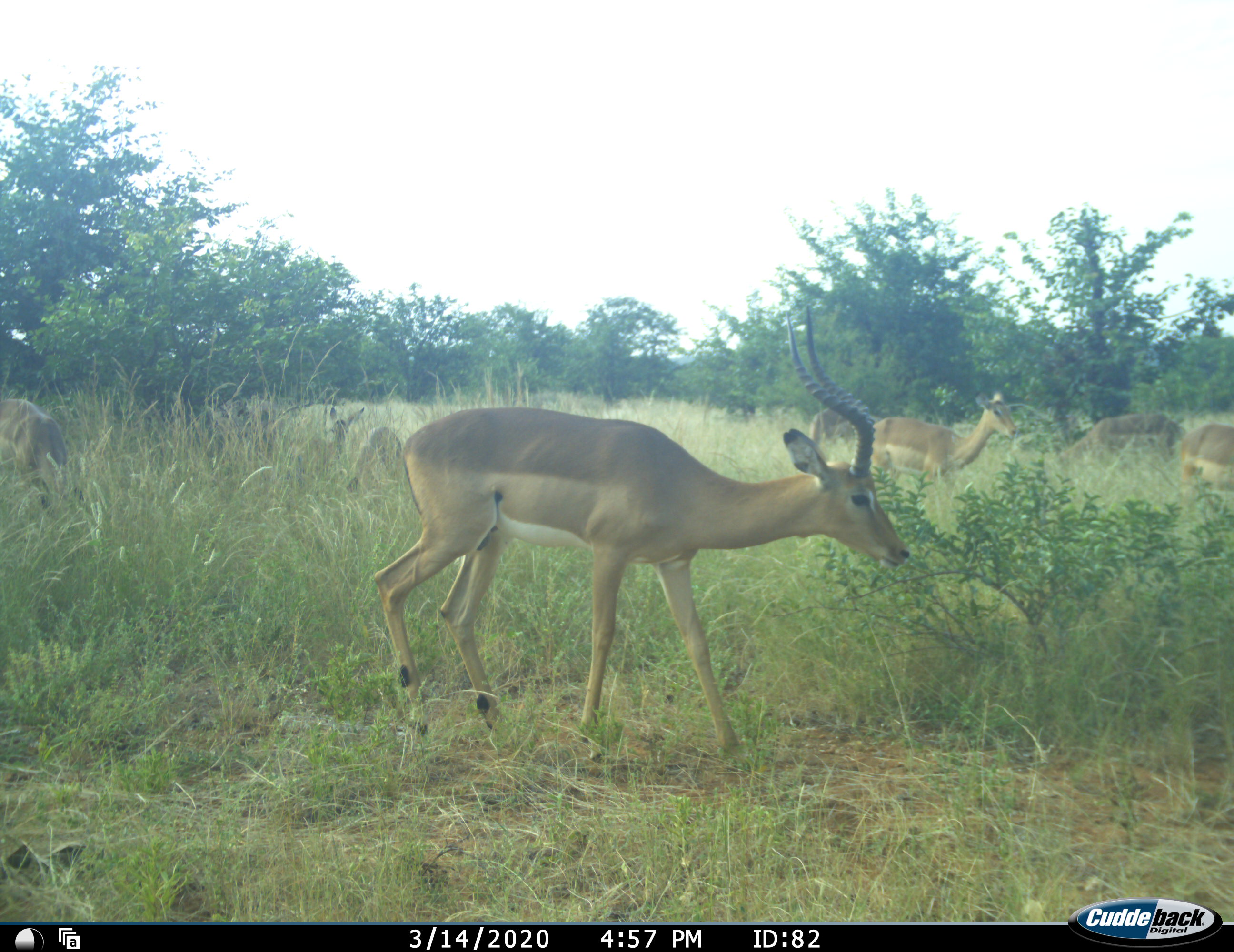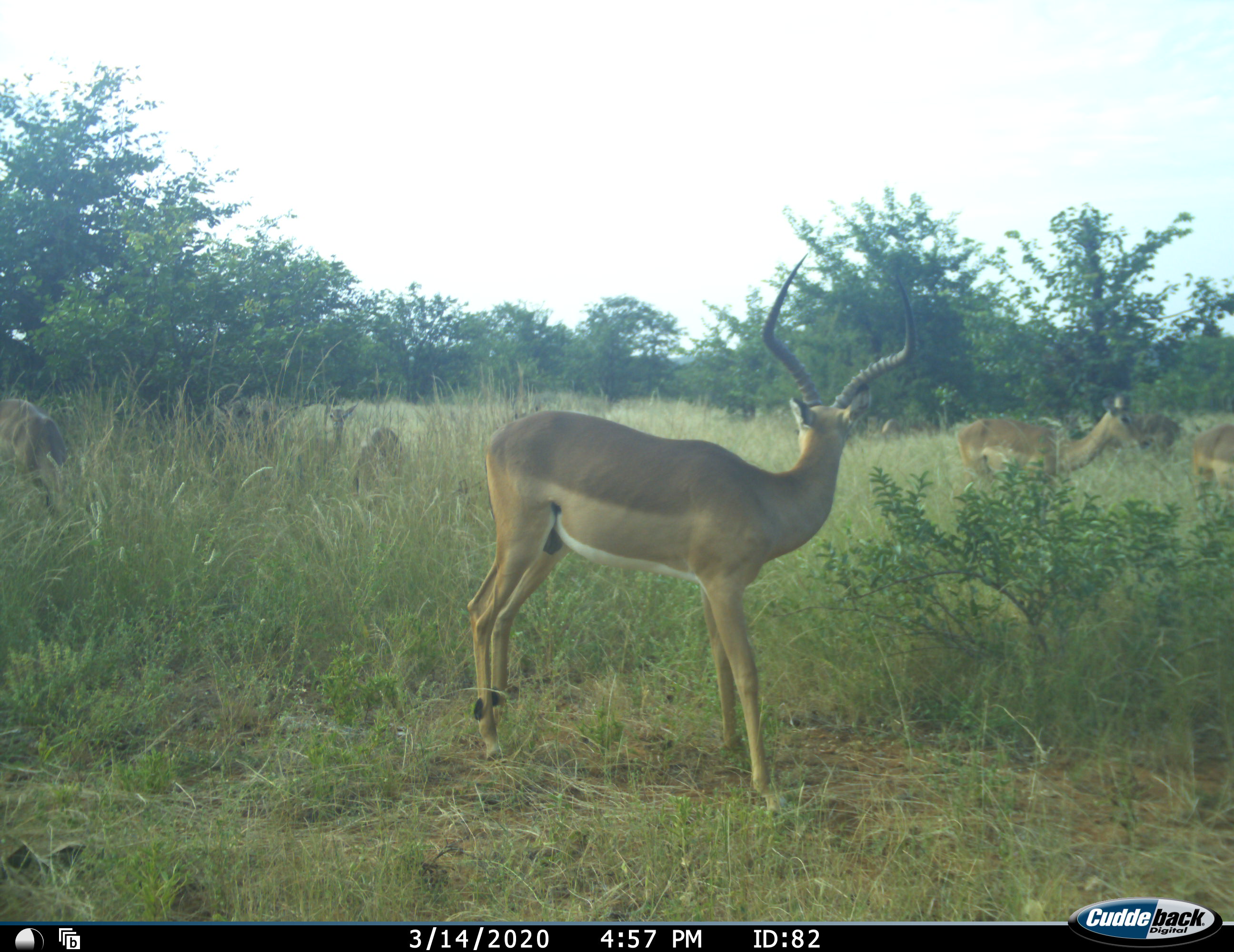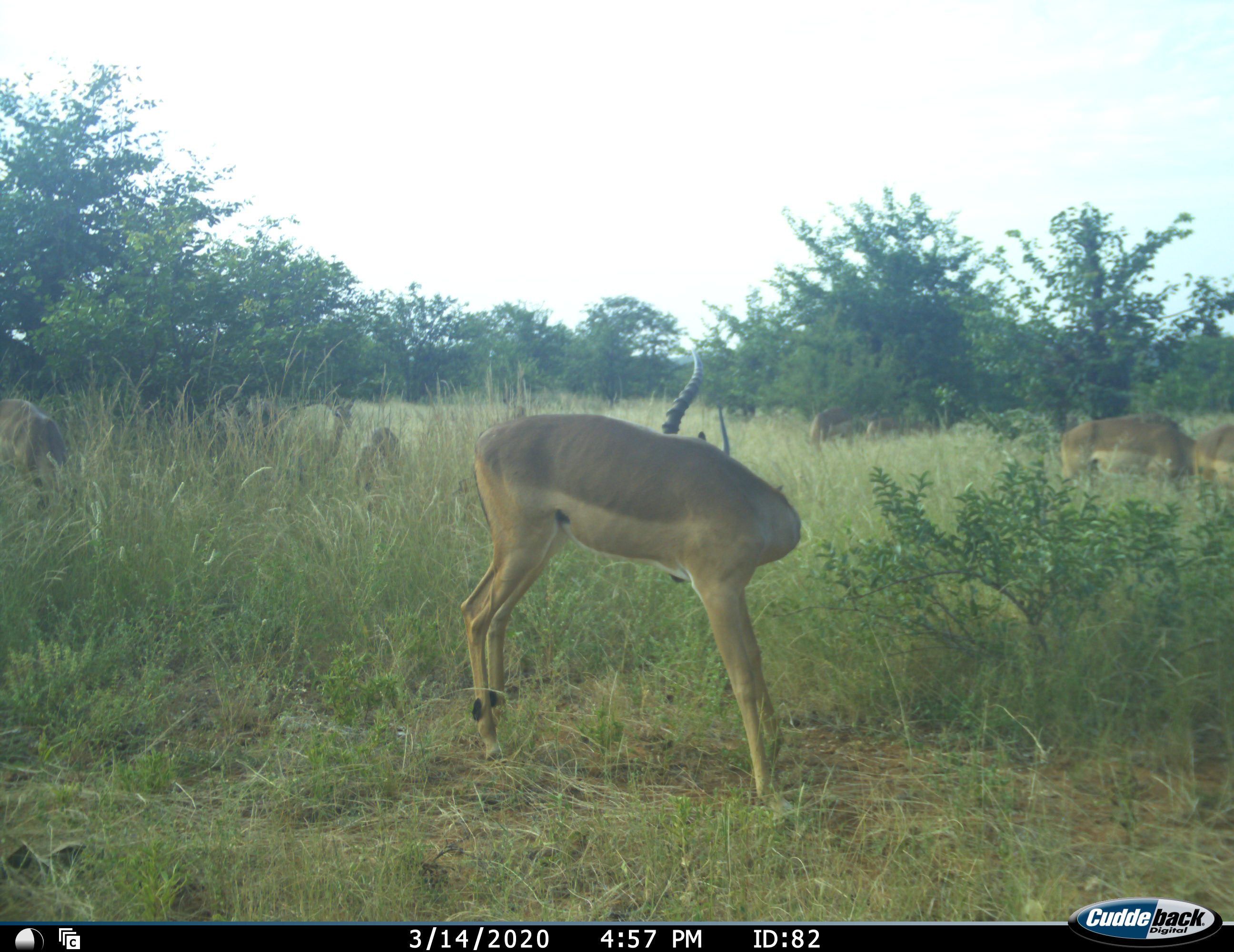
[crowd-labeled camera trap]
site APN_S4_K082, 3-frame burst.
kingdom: Animalia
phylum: Chordata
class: Mammalia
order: Artiodactyla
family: Bovidae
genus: Aepyceros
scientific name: Aepyceros melampus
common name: impala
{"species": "impala (Aepyceros melampus)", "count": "5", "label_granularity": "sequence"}